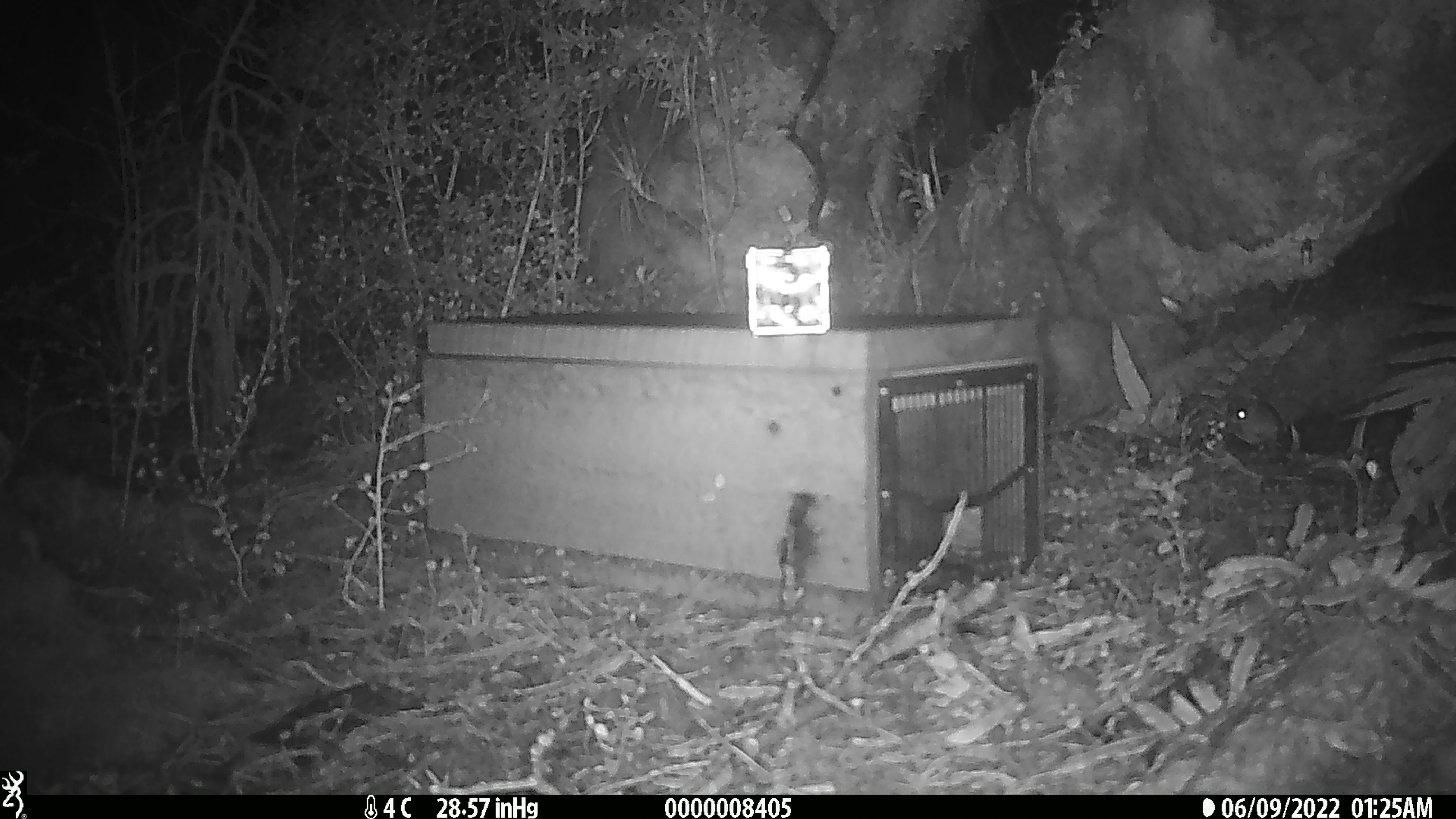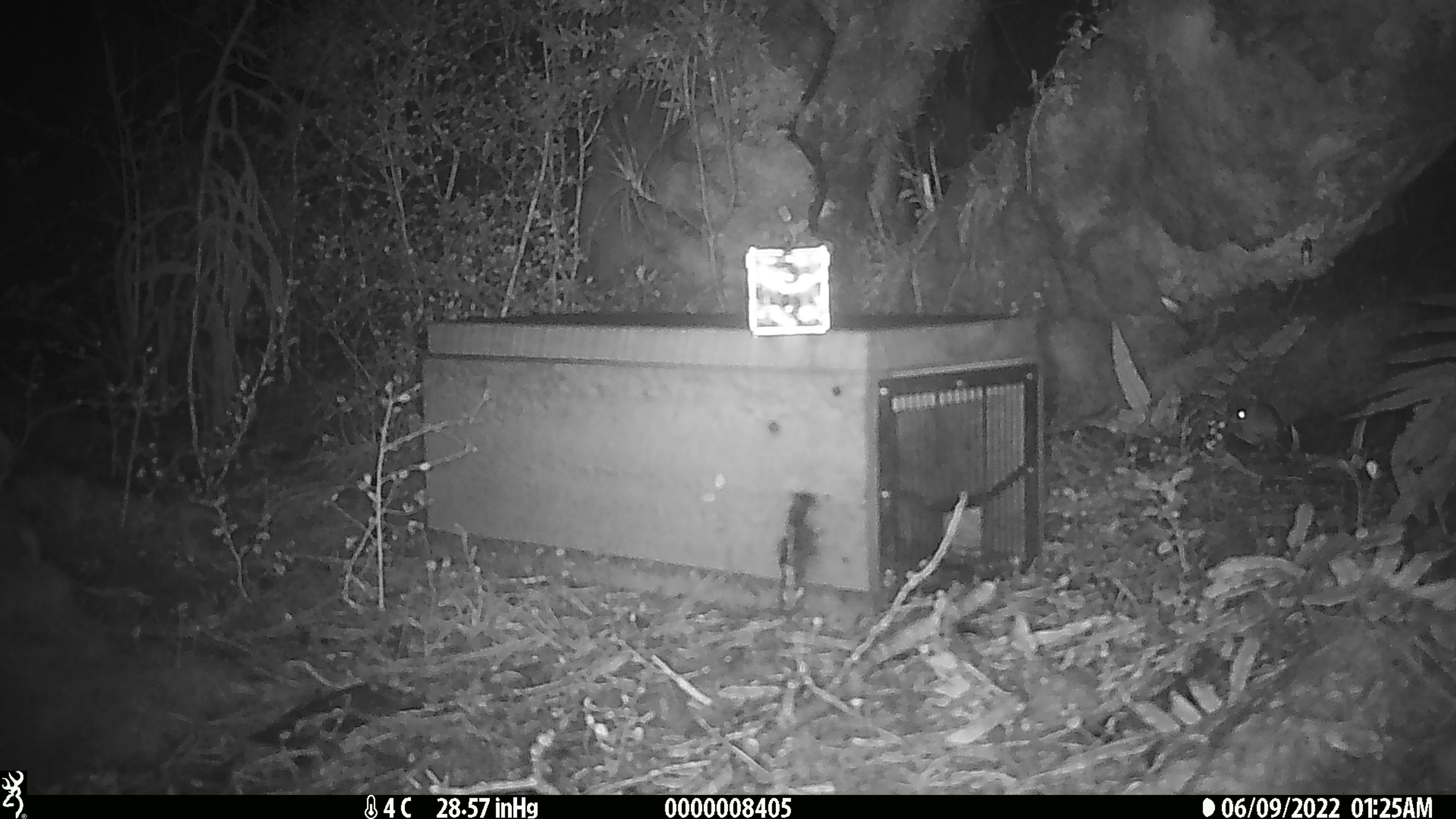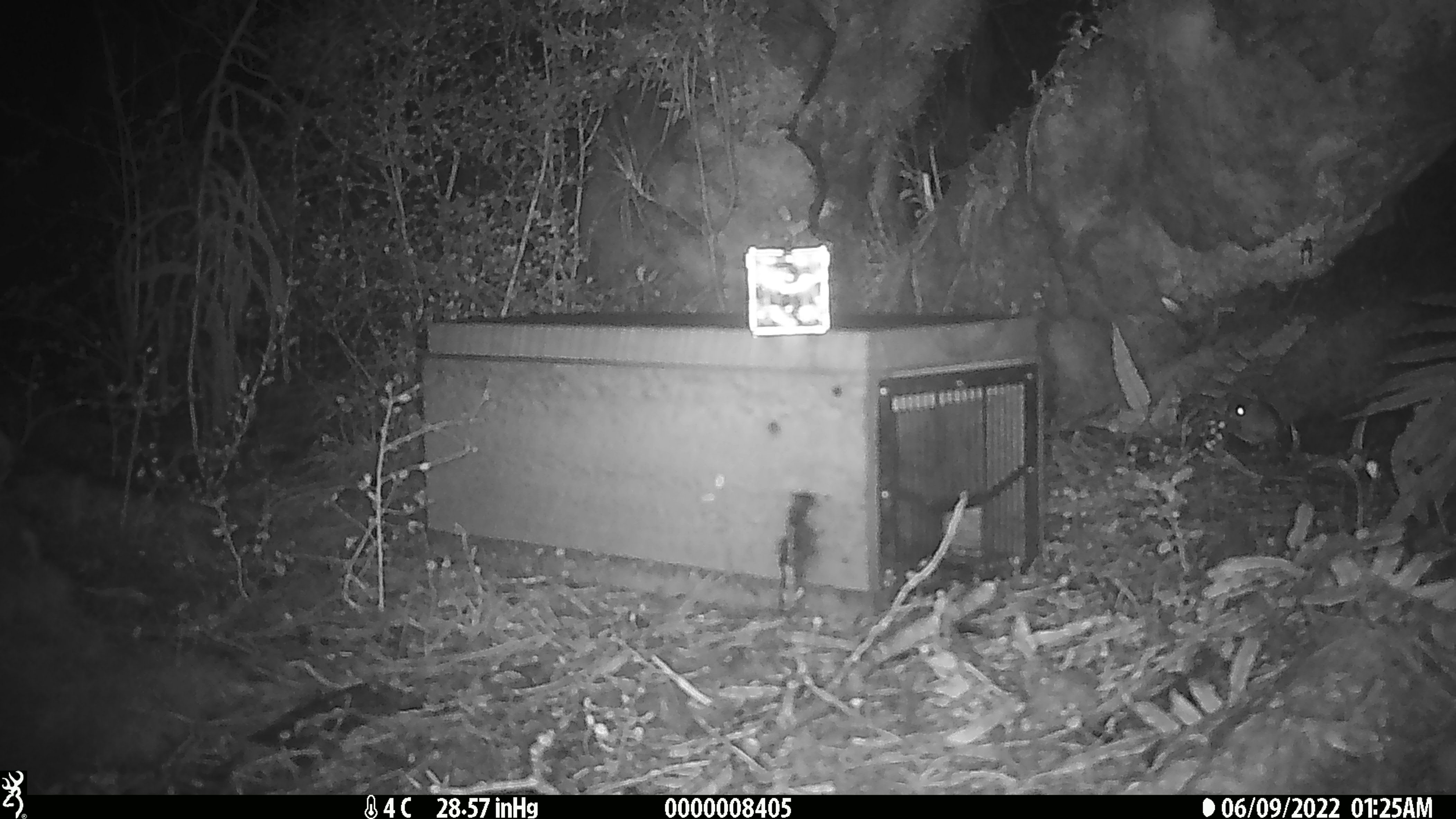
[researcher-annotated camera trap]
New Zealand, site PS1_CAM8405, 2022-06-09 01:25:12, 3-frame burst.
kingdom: Animalia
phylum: Chordata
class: Mammalia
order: Rodentia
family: Muridae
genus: Mus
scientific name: Mus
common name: mouse